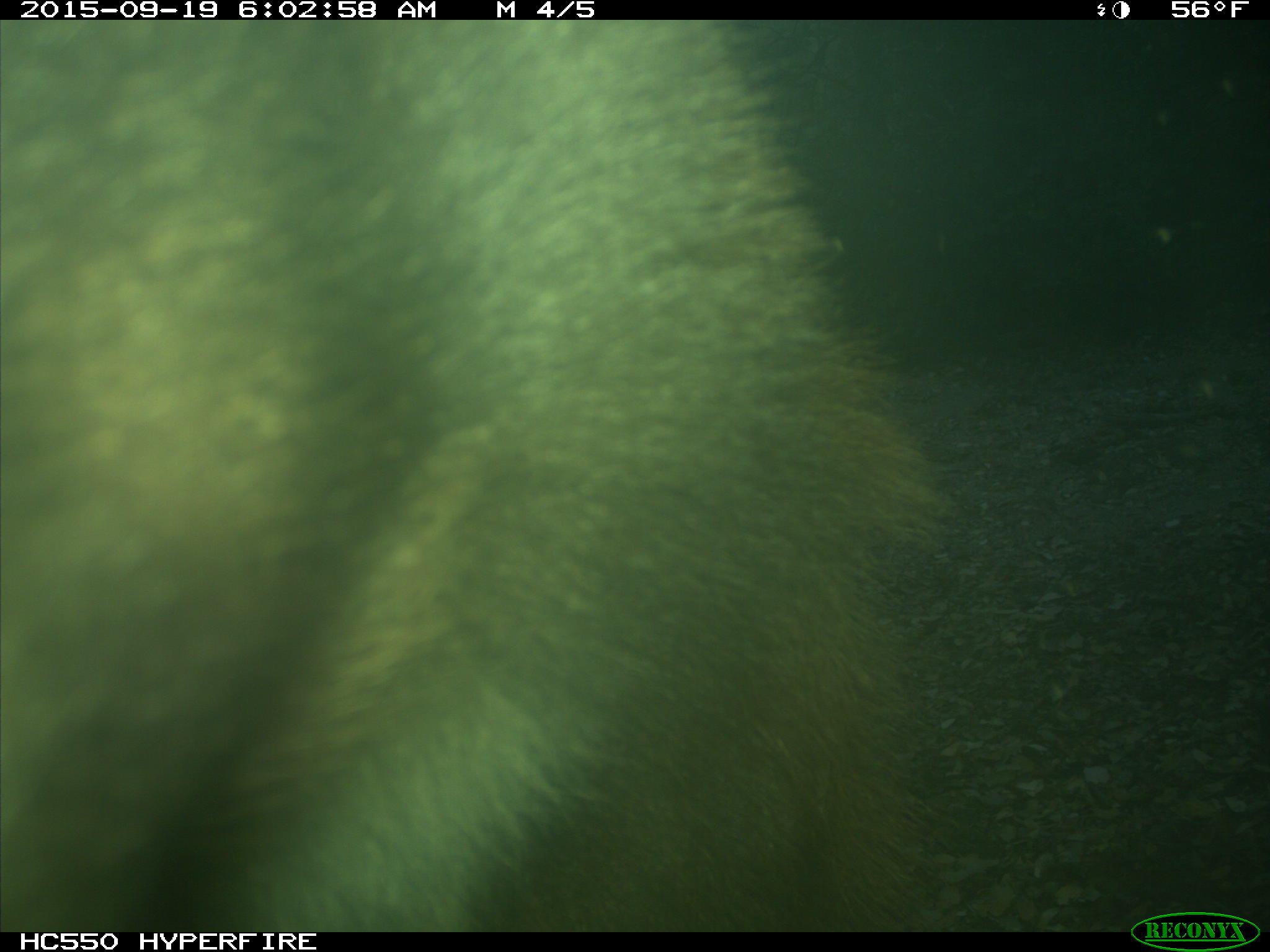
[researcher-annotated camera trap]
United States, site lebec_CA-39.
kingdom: Animalia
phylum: Chordata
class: Mammalia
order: Carnivora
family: Ursidae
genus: Ursus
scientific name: Ursus americanus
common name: american black bear